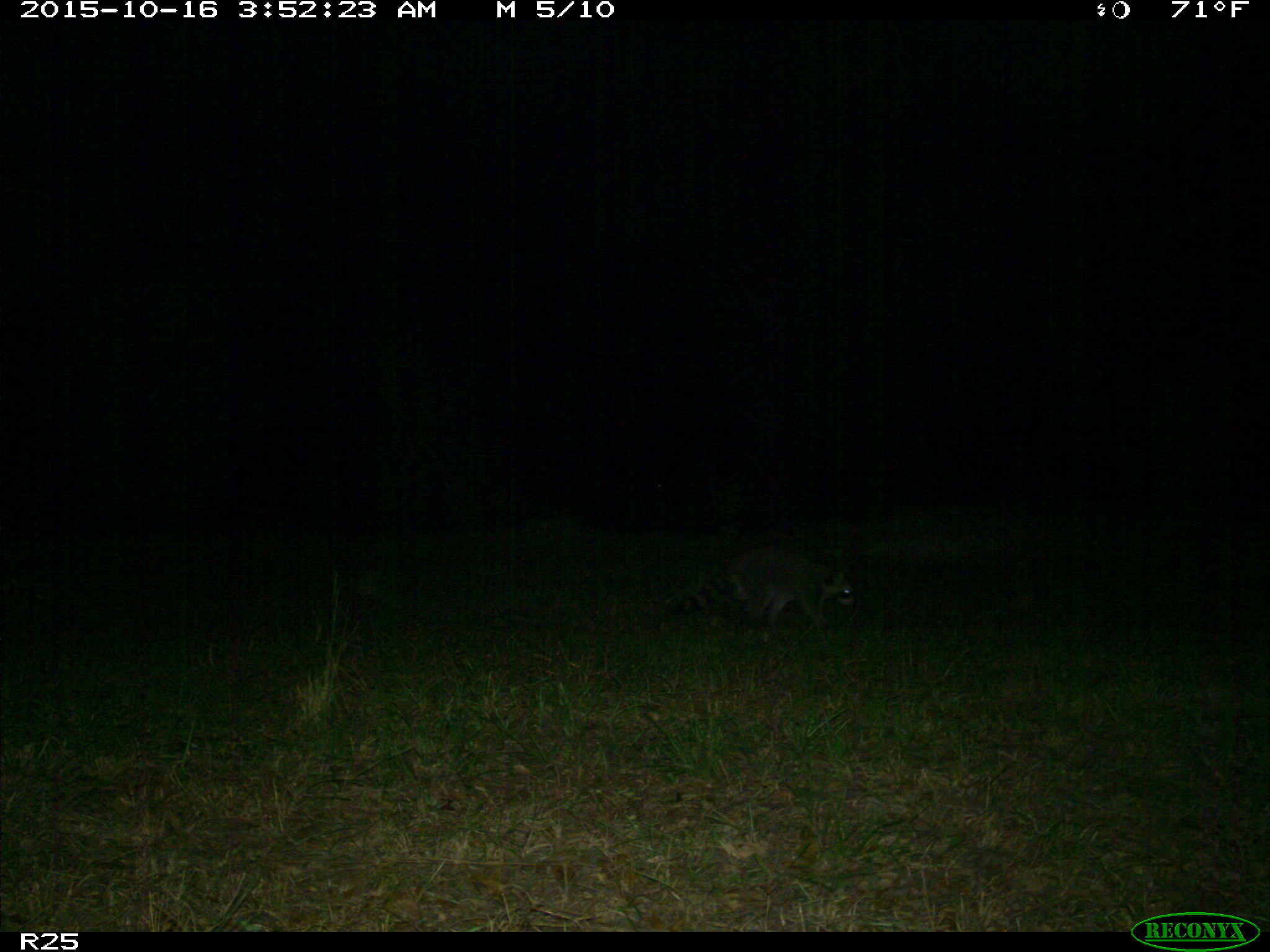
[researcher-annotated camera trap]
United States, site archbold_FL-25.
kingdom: Animalia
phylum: Chordata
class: Mammalia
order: Artiodactyla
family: Bovidae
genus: Bos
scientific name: Bos taurus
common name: domestic cow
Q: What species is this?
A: Bos taurus (domestic cow).